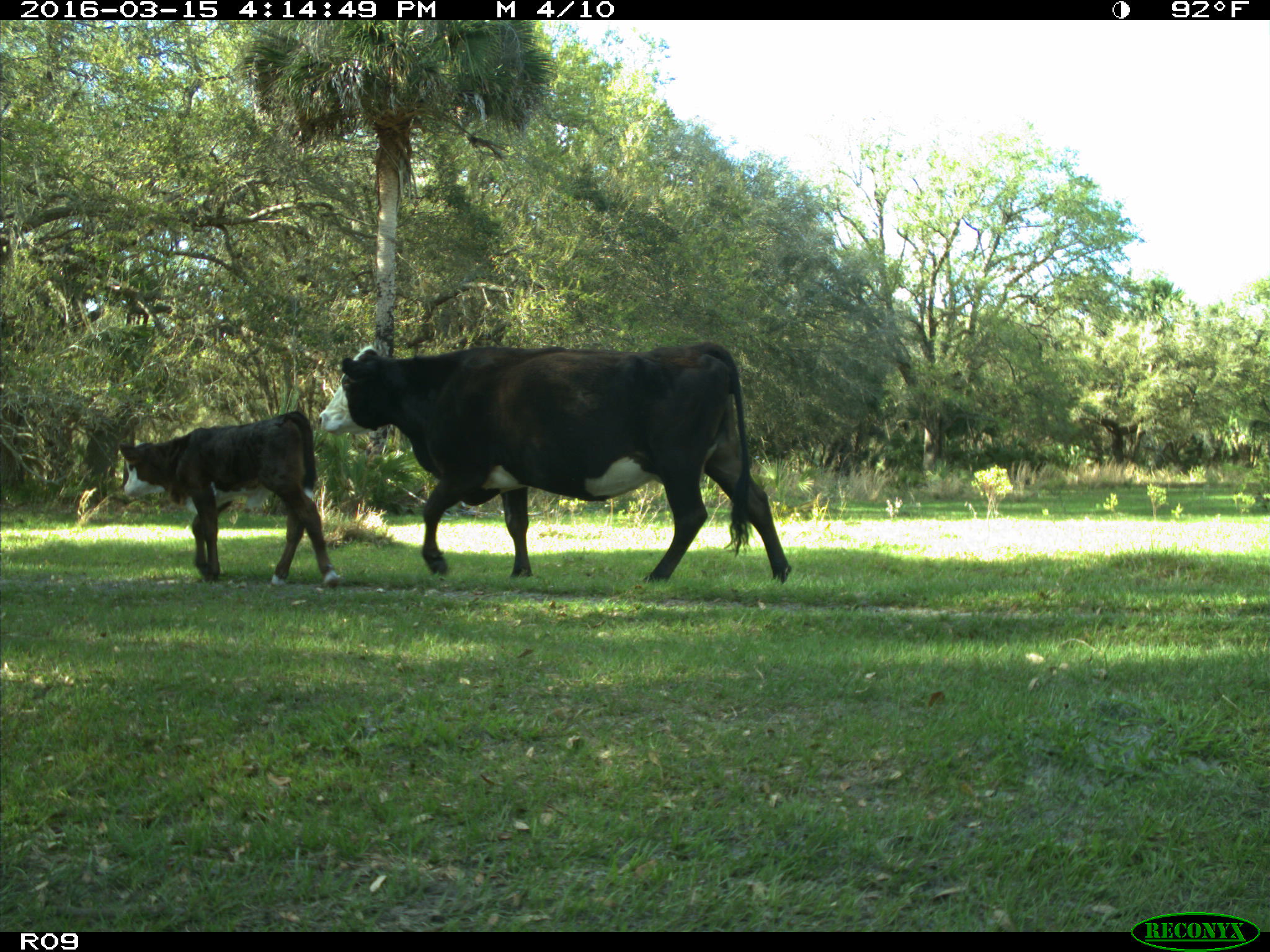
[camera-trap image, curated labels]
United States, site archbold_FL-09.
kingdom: Animalia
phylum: Chordata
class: Mammalia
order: Artiodactyla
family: Bovidae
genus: Bos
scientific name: Bos taurus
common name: domestic cow